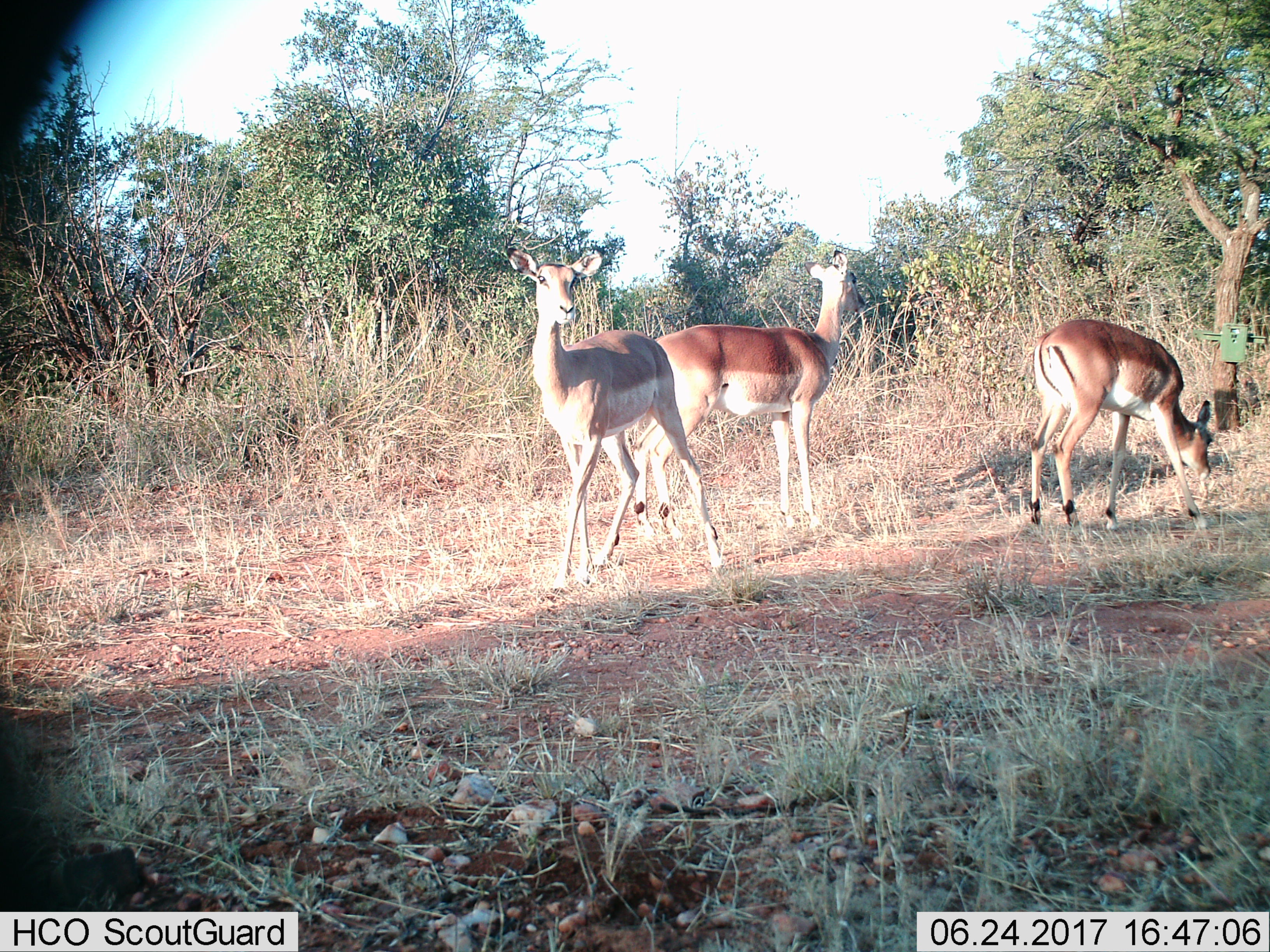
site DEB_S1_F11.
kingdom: Animalia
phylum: Chordata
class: Mammalia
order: Artiodactyla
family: Bovidae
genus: Aepyceros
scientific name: Aepyceros melampus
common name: impala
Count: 3.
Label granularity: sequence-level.